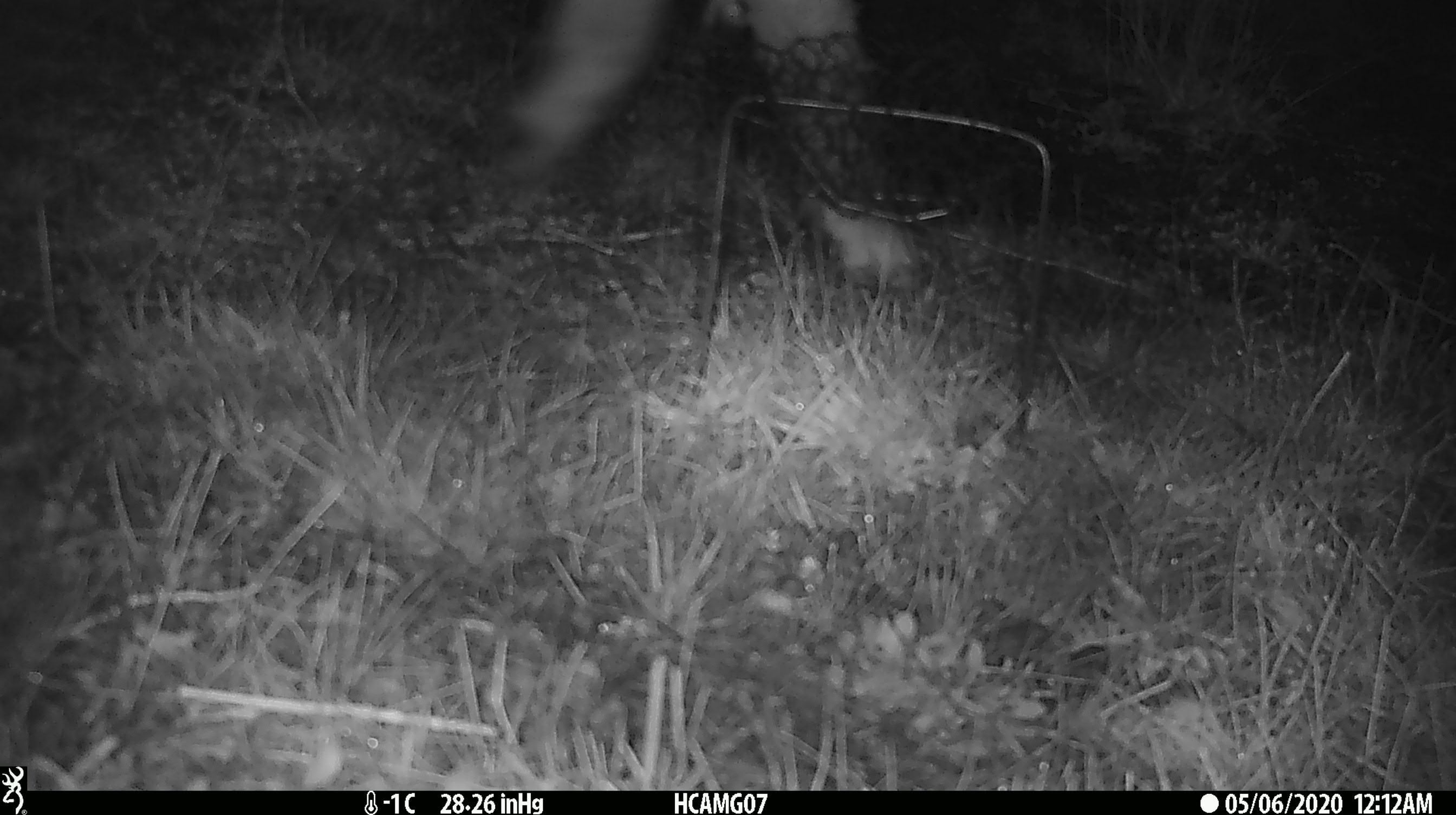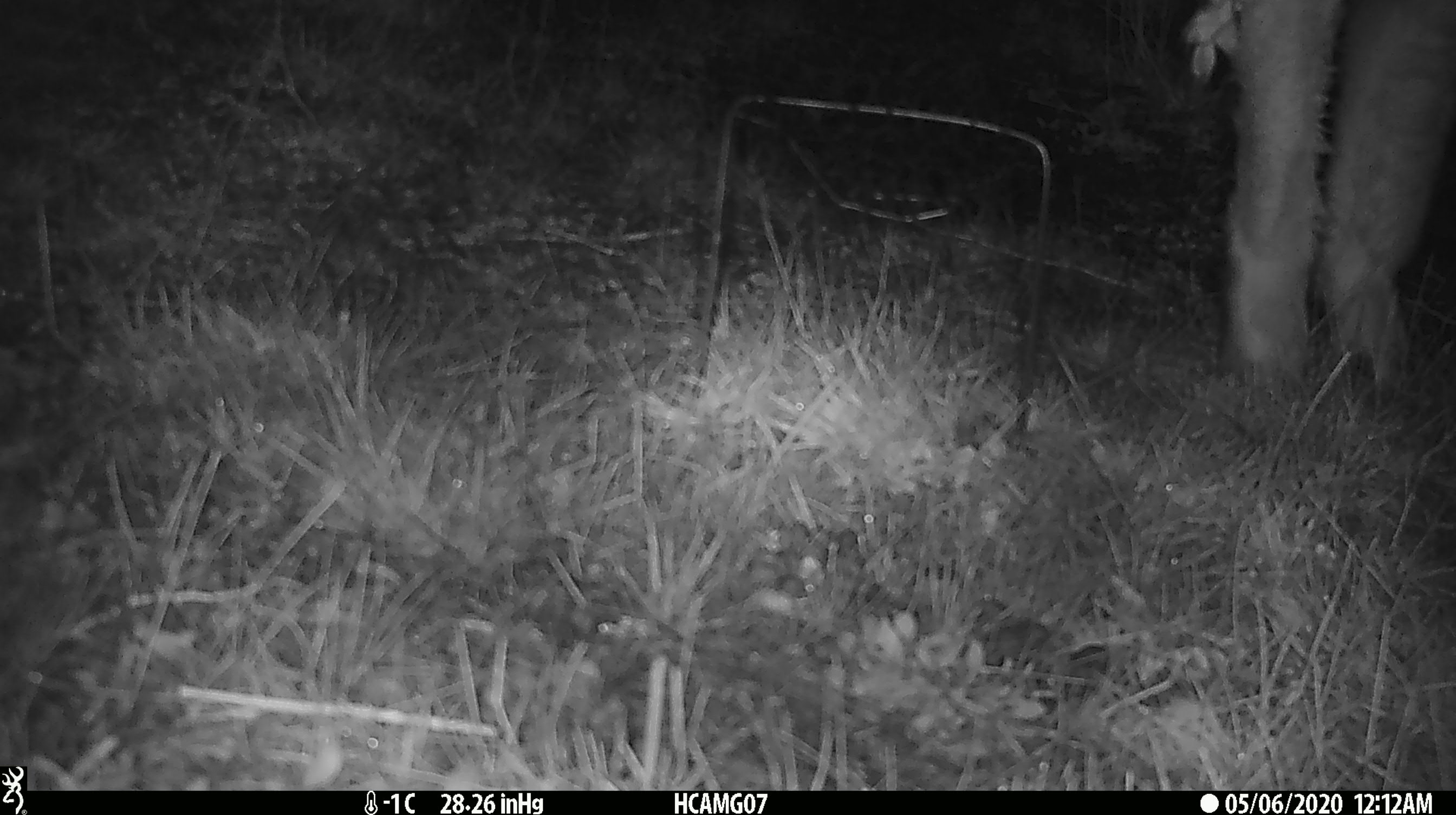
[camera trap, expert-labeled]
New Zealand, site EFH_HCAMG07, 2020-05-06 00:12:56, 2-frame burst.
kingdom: Animalia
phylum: Chordata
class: Mammalia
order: Artiodactyla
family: Bovidae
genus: Ovis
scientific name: Ovis aries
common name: domestic sheep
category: sheep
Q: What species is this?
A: Sheep (domestic sheep) (Ovis aries).